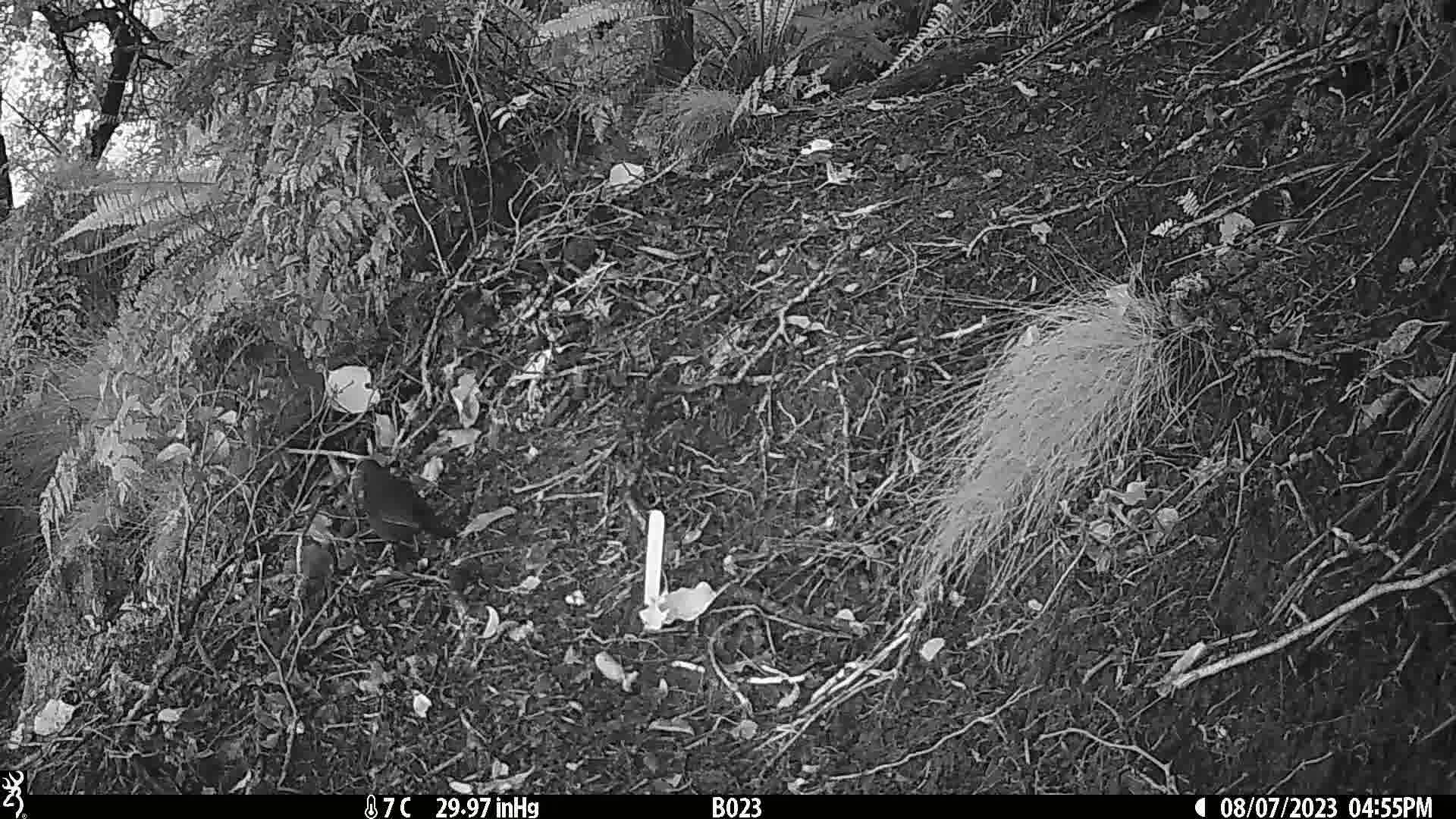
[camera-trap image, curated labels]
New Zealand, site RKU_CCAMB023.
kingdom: Animalia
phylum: Chordata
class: Aves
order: Passeriformes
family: Turdidae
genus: Turdus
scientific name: Turdus merula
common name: eurasian blackbird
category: blackbird